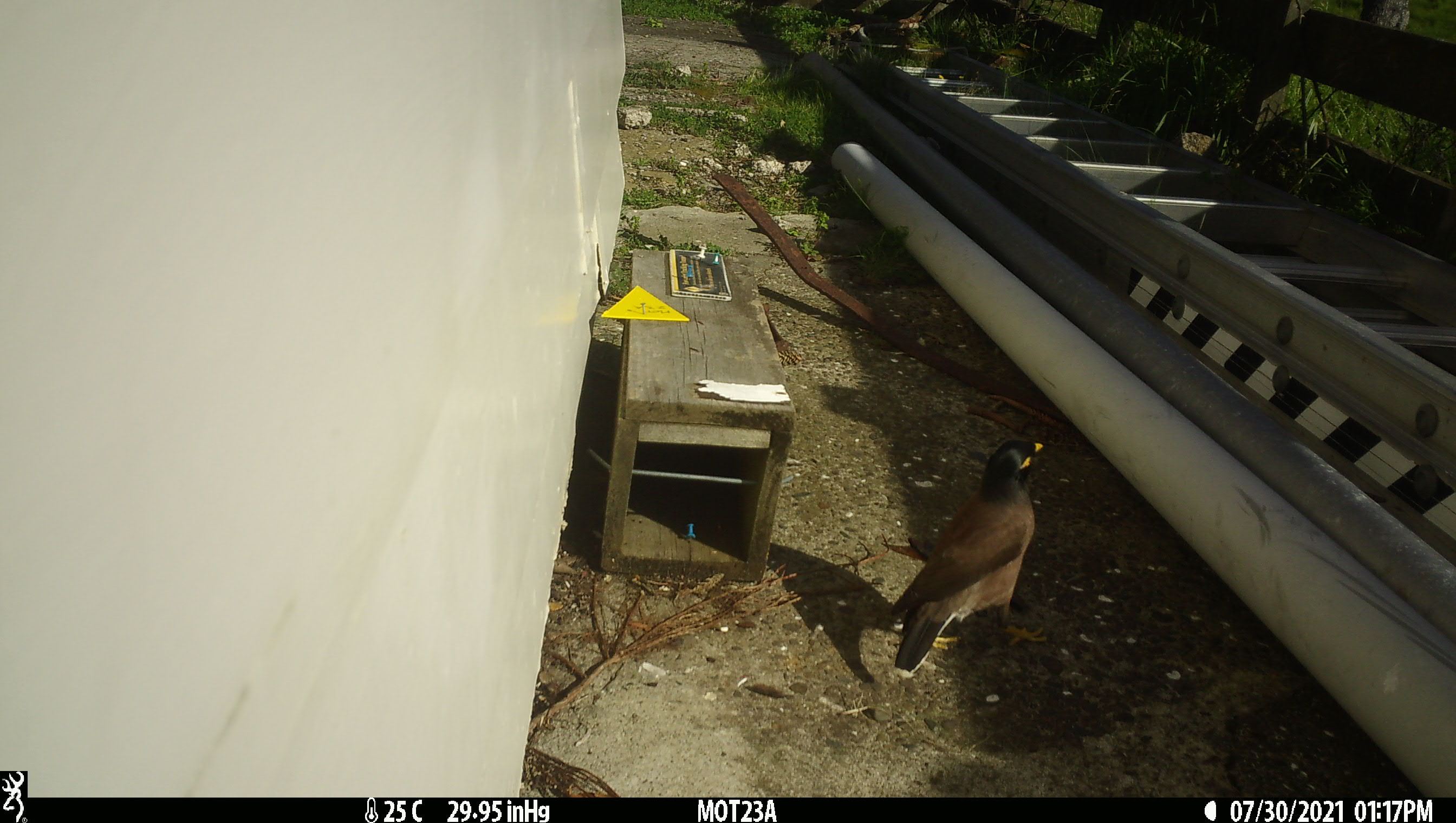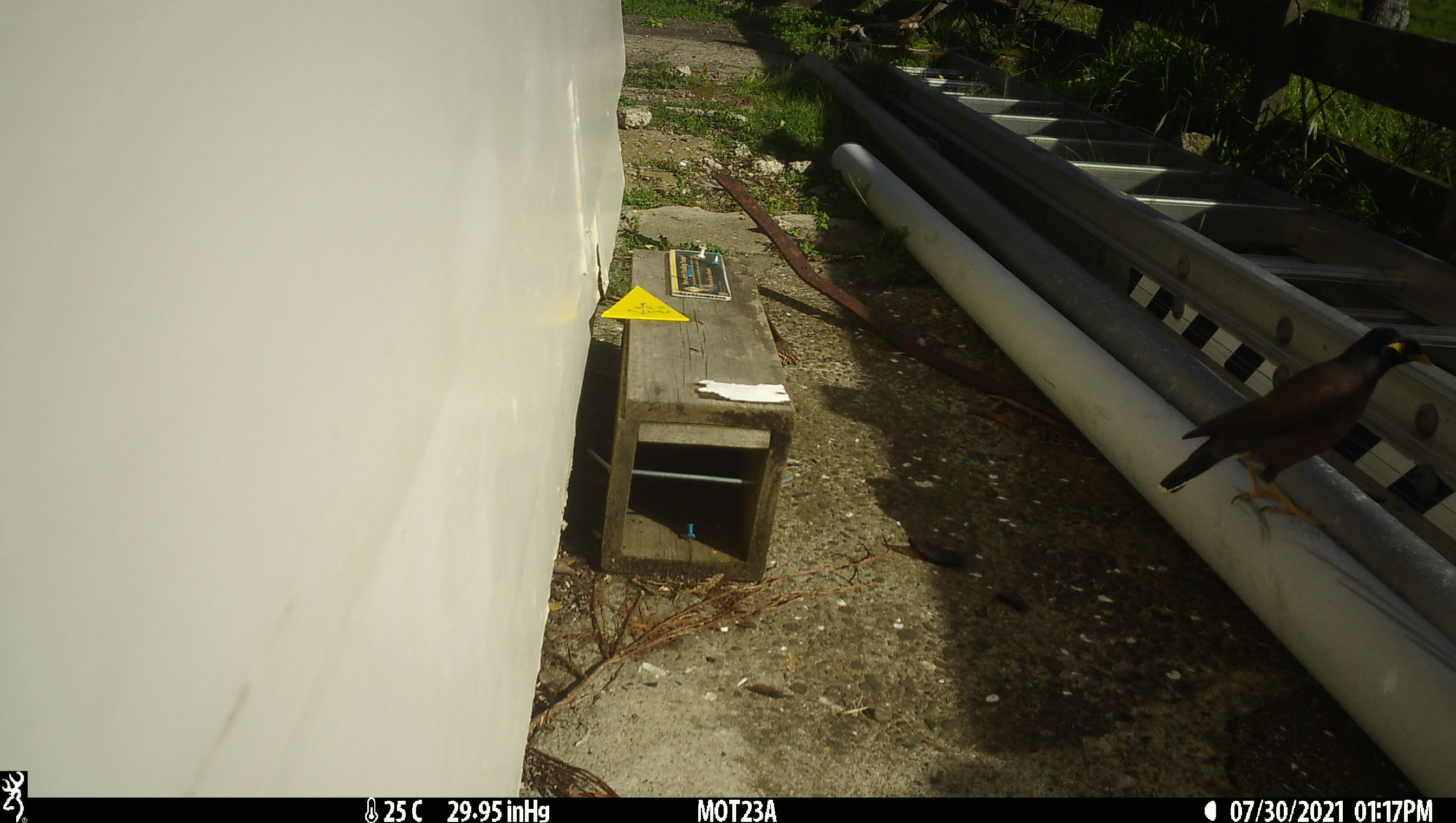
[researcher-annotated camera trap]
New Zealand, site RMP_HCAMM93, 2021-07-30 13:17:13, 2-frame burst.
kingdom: Animalia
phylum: Chordata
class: Aves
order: Passeriformes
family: Sturnidae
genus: Acridotheres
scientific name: Acridotheres tristis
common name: common myna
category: myna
Myna (common myna) (Acridotheres tristis).